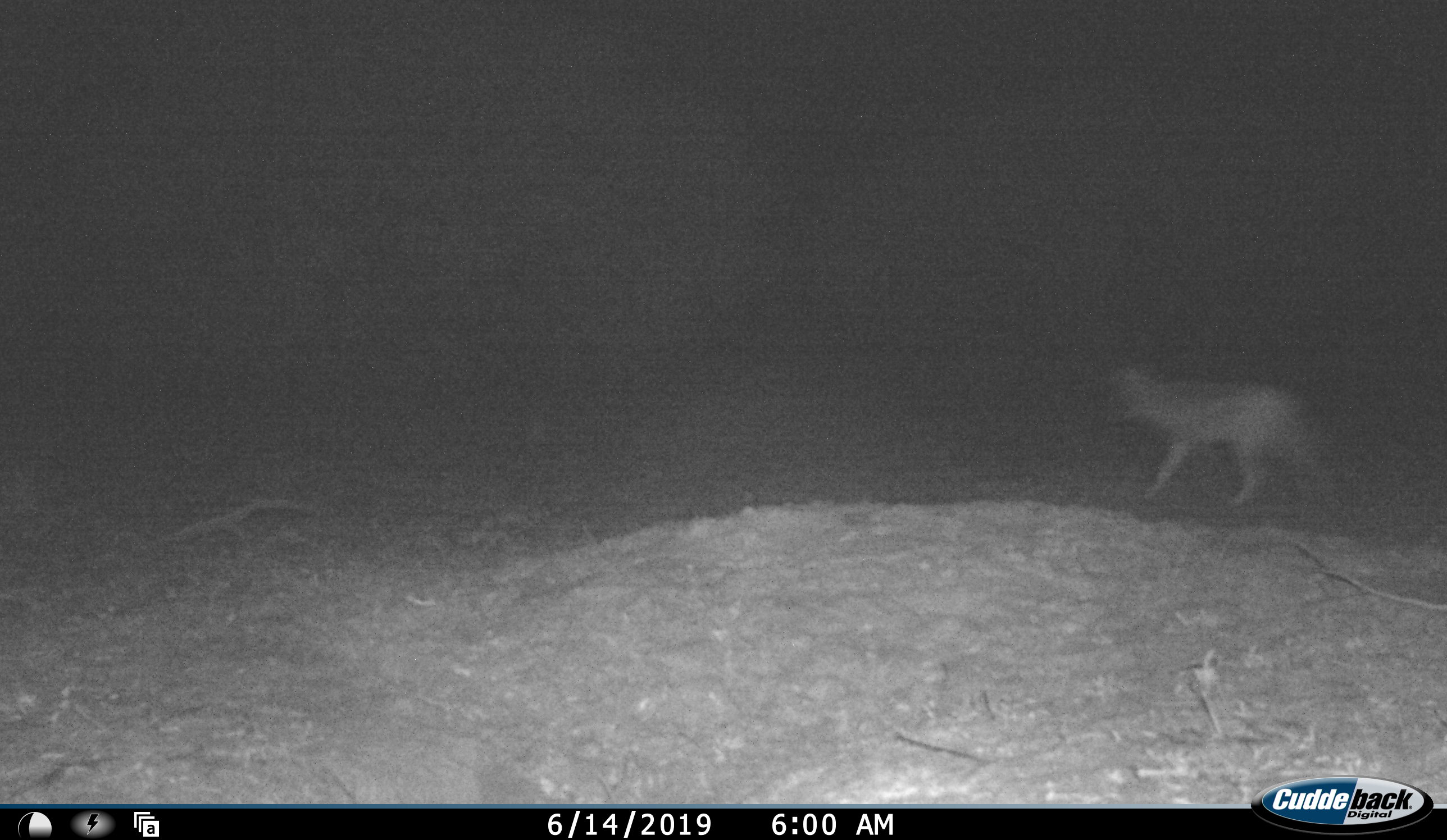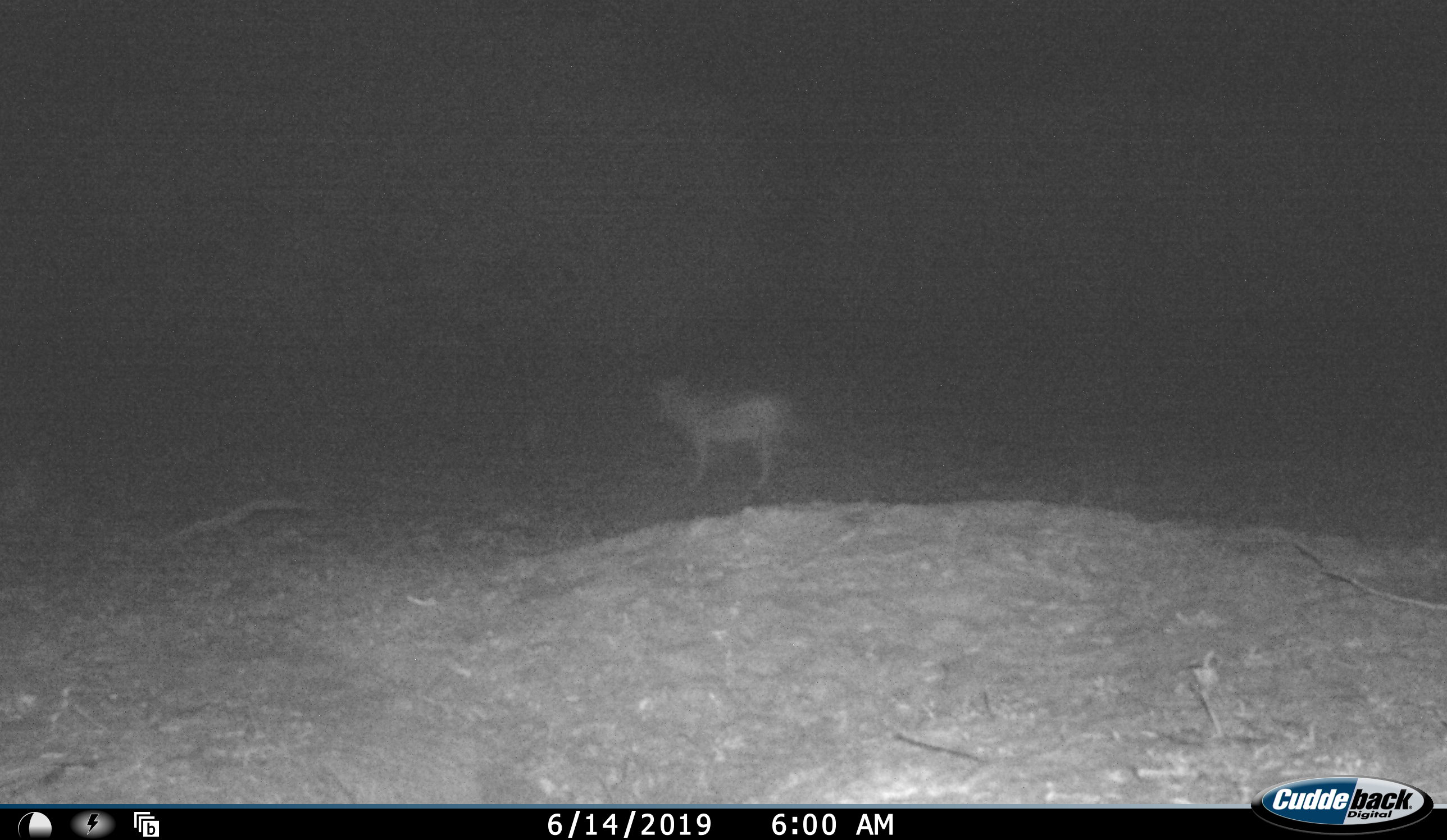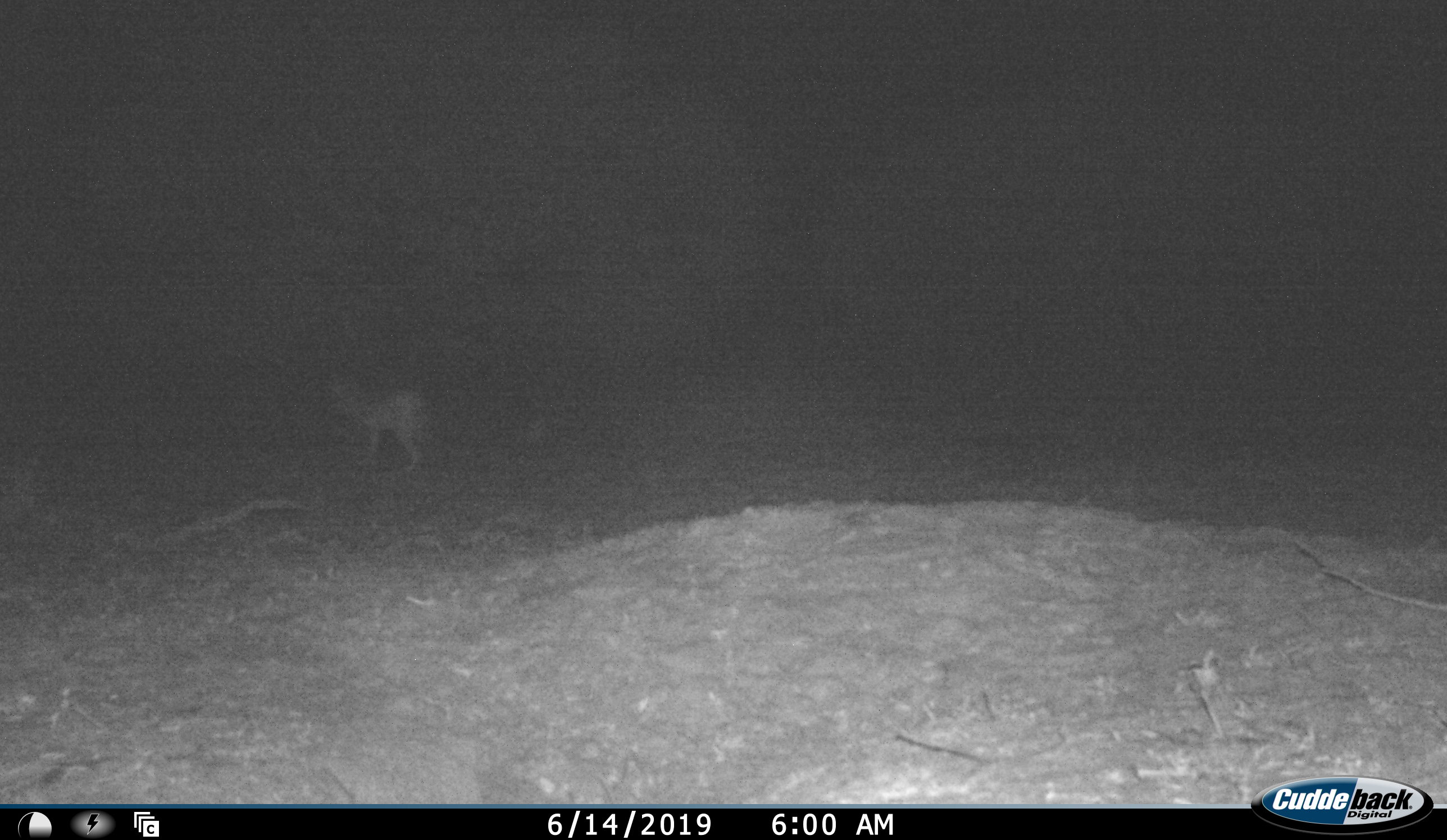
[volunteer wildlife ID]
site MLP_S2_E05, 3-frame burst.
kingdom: Animalia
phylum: Chordata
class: Mammalia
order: Carnivora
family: Canidae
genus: Lupulella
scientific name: Lupulella mesomelas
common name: black-backed jackal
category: jackalblackbacked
Jackalblackbacked (black-backed jackal) (Lupulella mesomelas), count 1. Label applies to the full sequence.